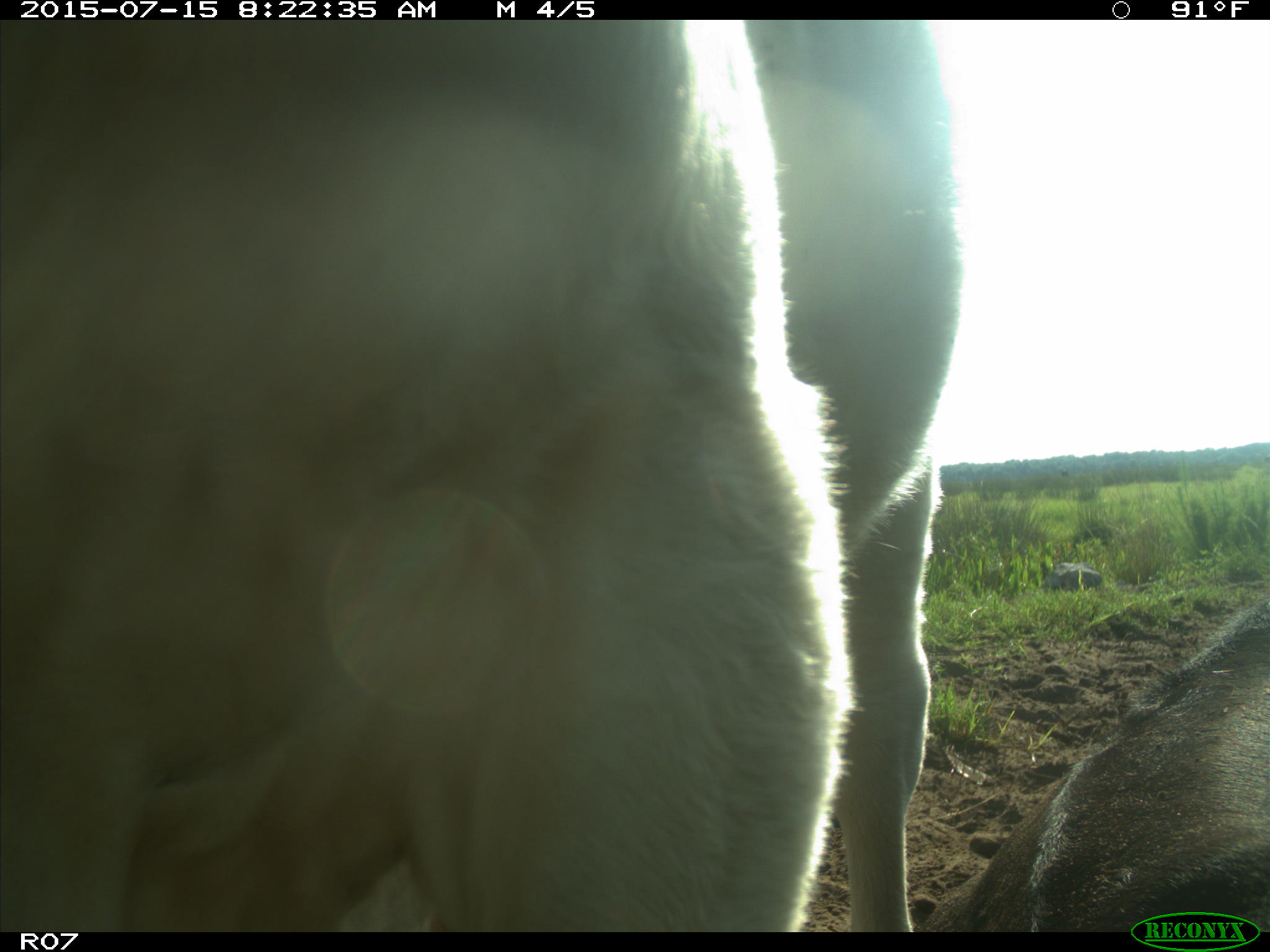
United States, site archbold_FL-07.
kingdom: Animalia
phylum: Chordata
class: Mammalia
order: Artiodactyla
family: Bovidae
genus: Bos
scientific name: Bos taurus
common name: domestic cow